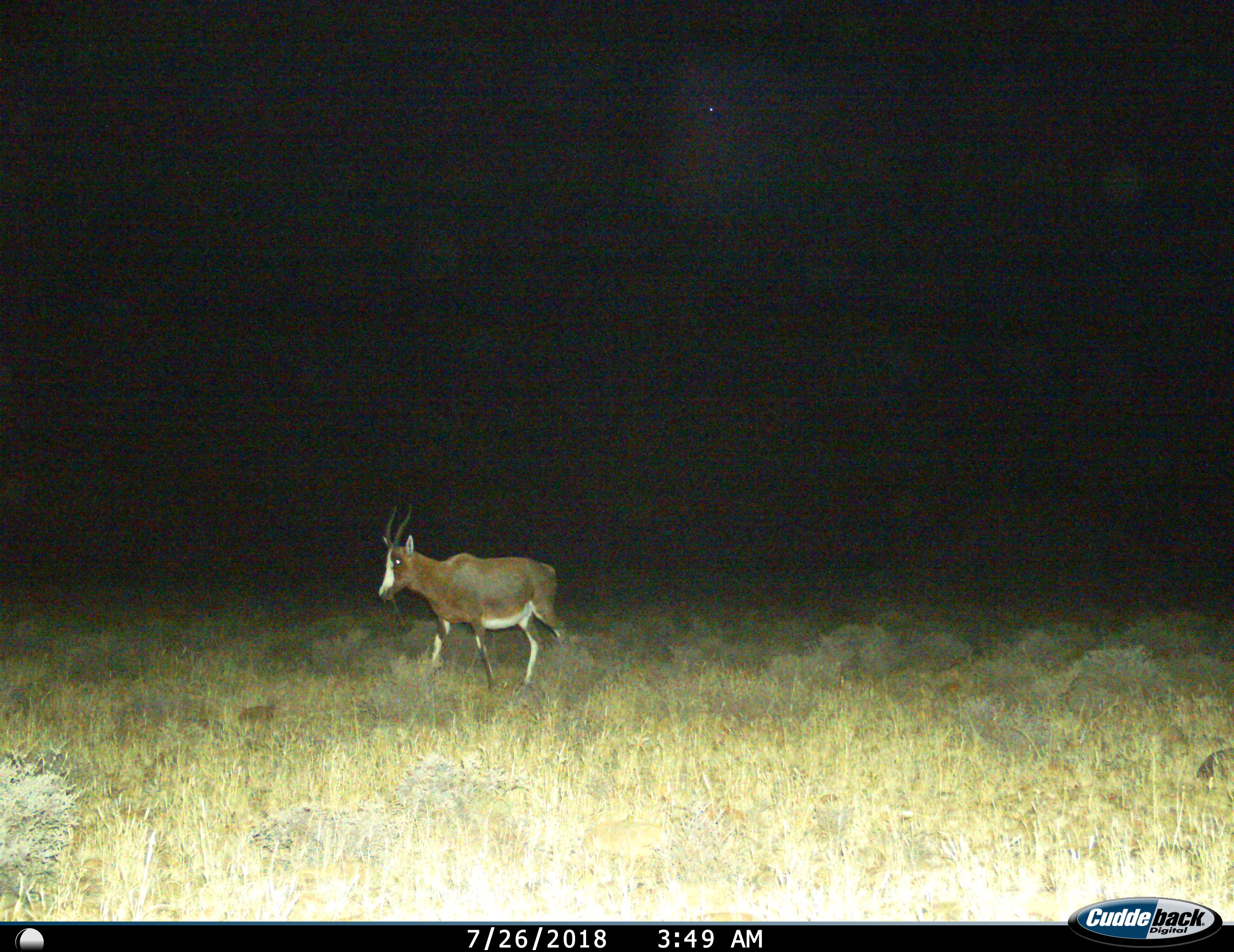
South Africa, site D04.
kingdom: Animalia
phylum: Chordata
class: Mammalia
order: Artiodactyla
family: Bovidae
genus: Damaliscus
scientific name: Damaliscus pygargus phillipsi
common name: blesbok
Blesbok (Damaliscus pygargus phillipsi), count 1. Behavior (volunteer vote fractions): standing 20%, resting 0%, moving 80%, interacting 0%. Young present (vote fraction): 0%. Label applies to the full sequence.